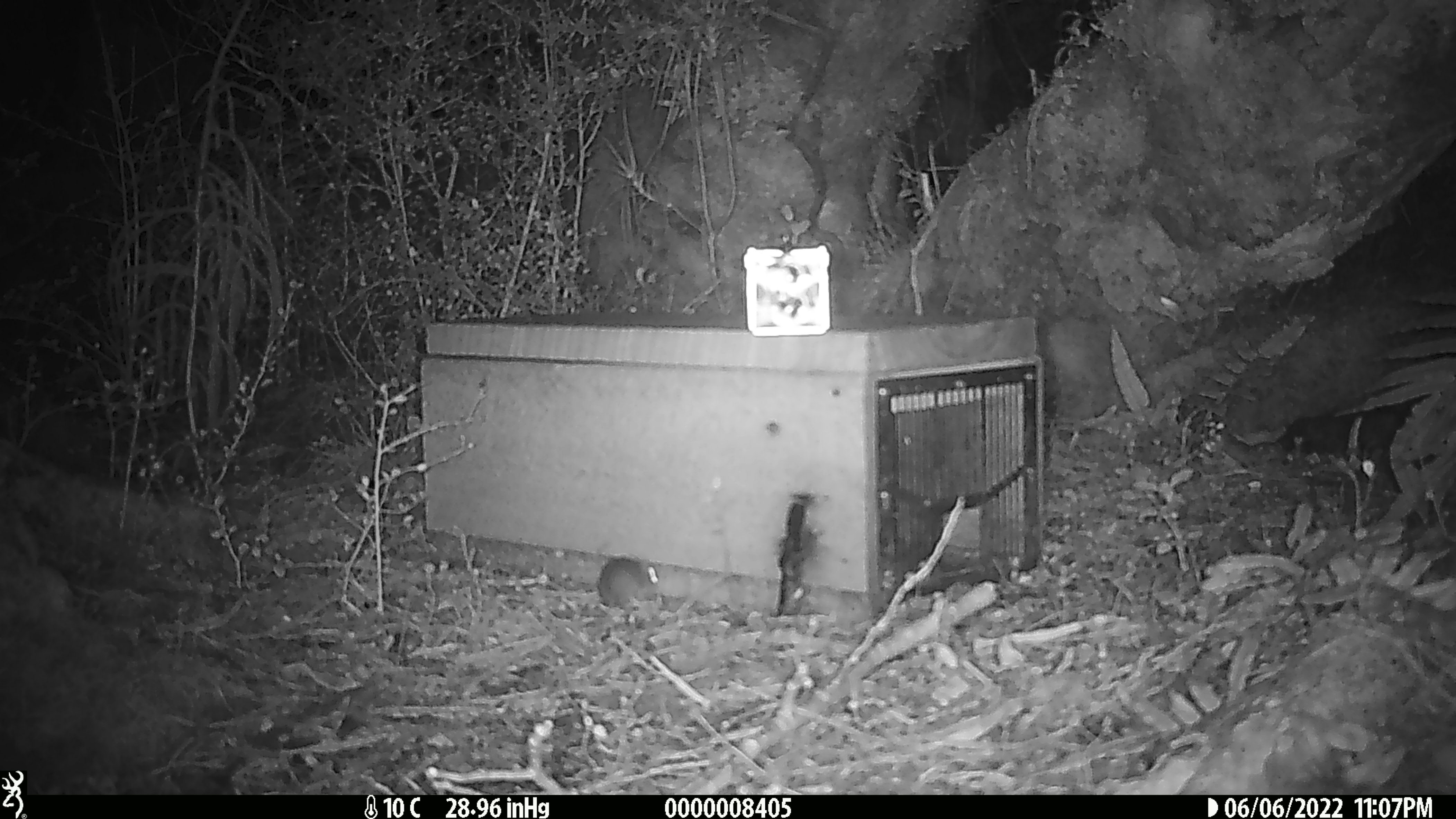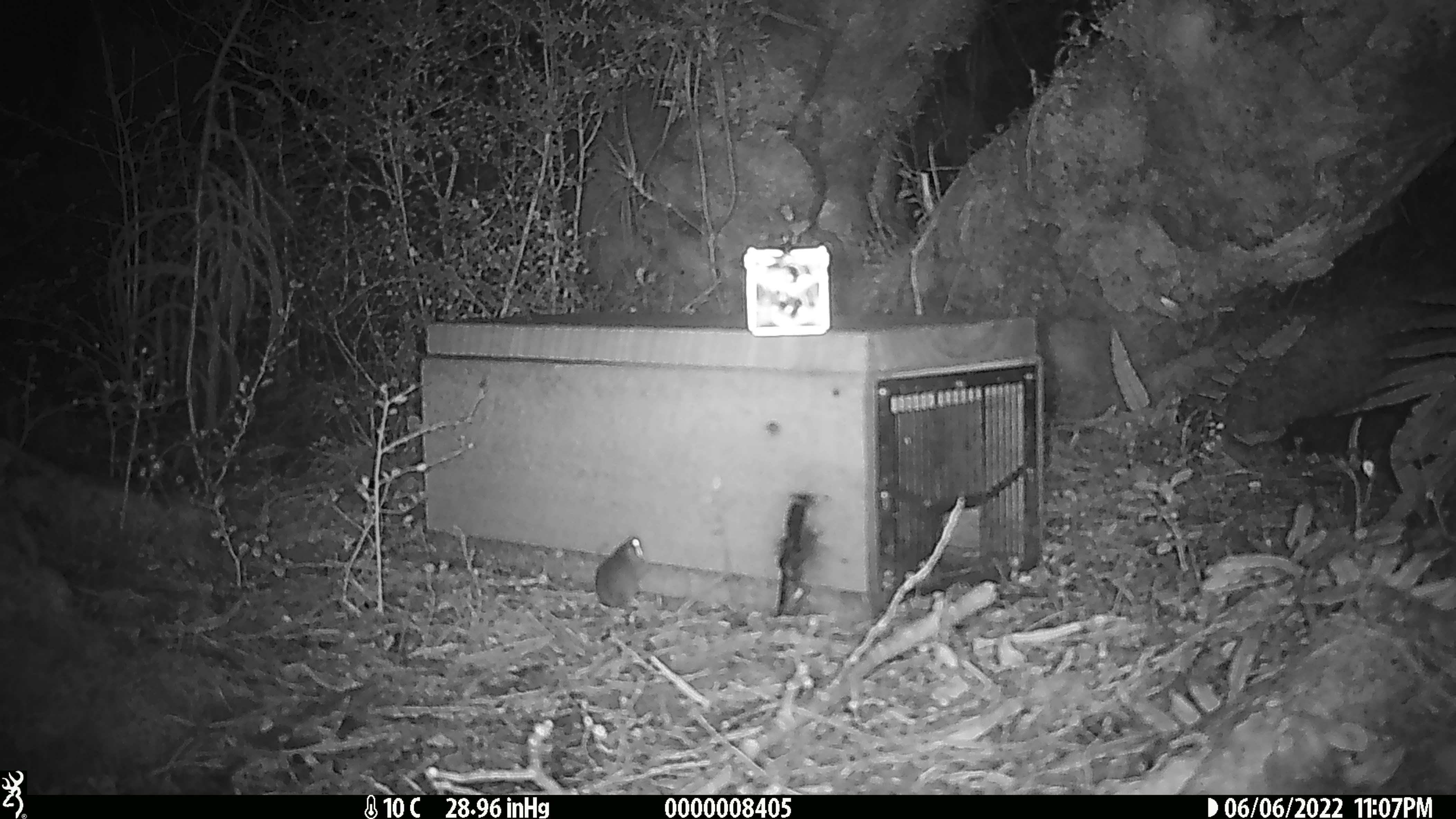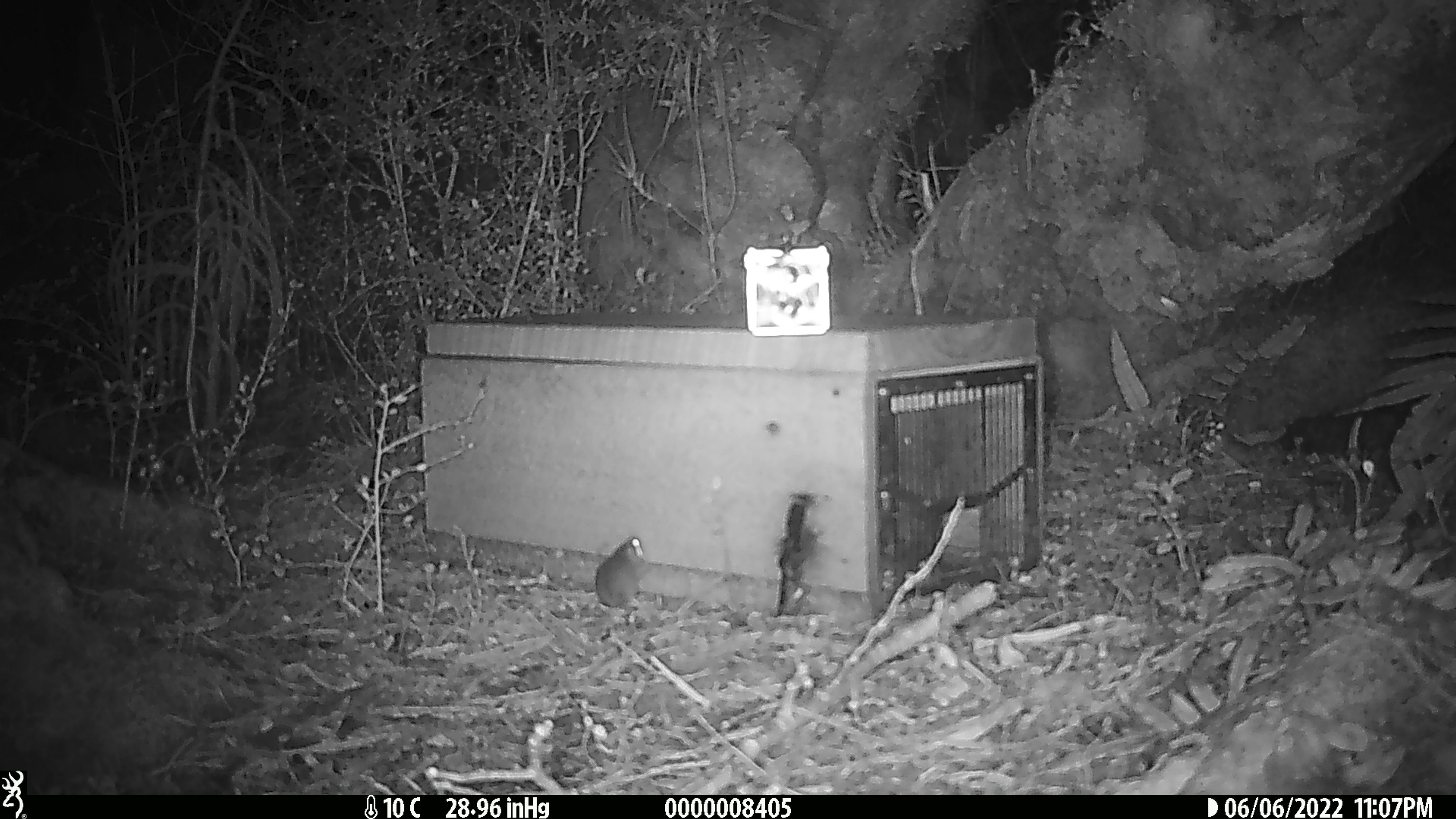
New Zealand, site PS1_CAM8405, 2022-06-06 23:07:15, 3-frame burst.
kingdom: Animalia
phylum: Chordata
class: Mammalia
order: Rodentia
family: Muridae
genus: Mus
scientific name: Mus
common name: mouse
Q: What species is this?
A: Mouse (Mus).